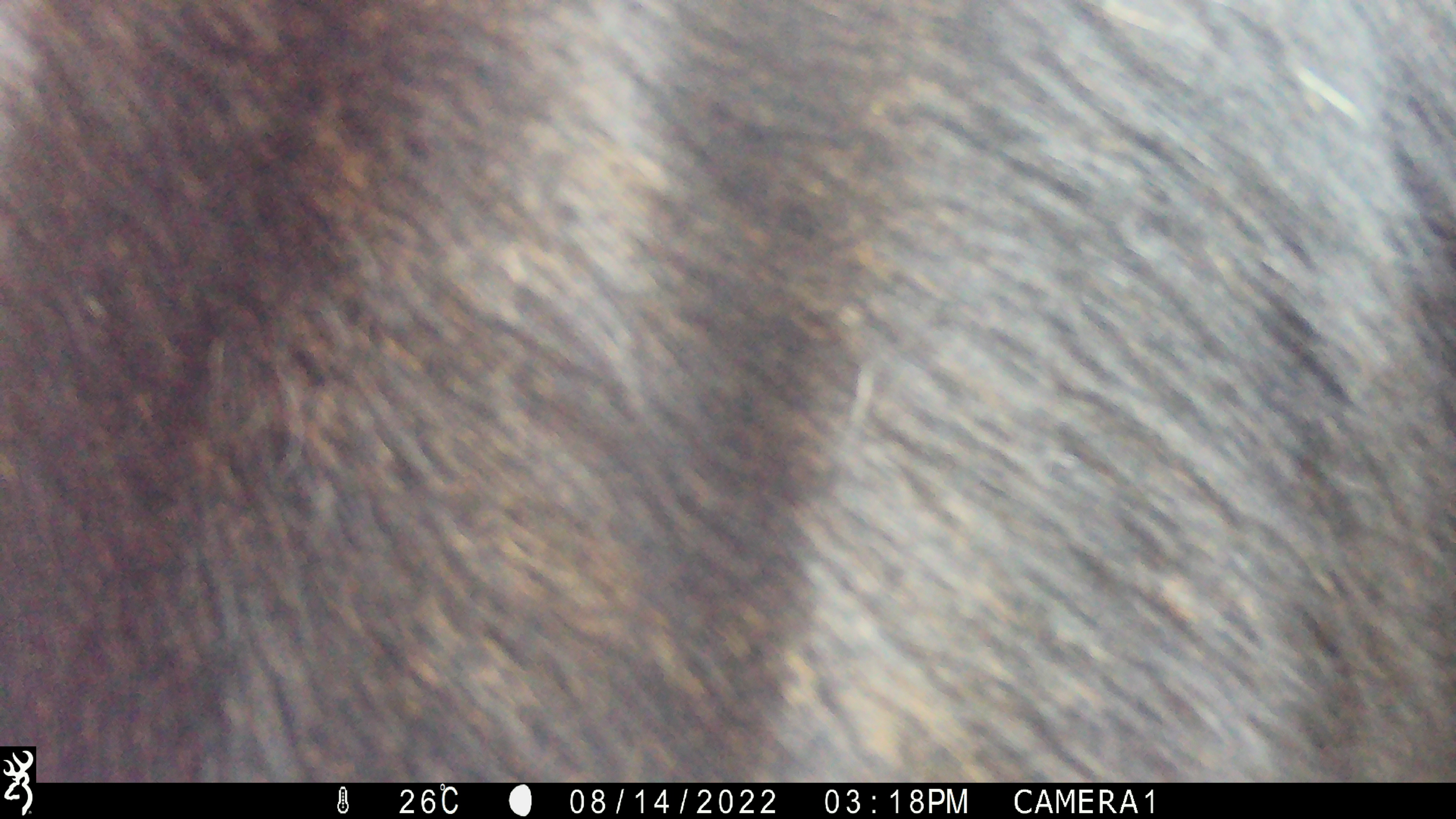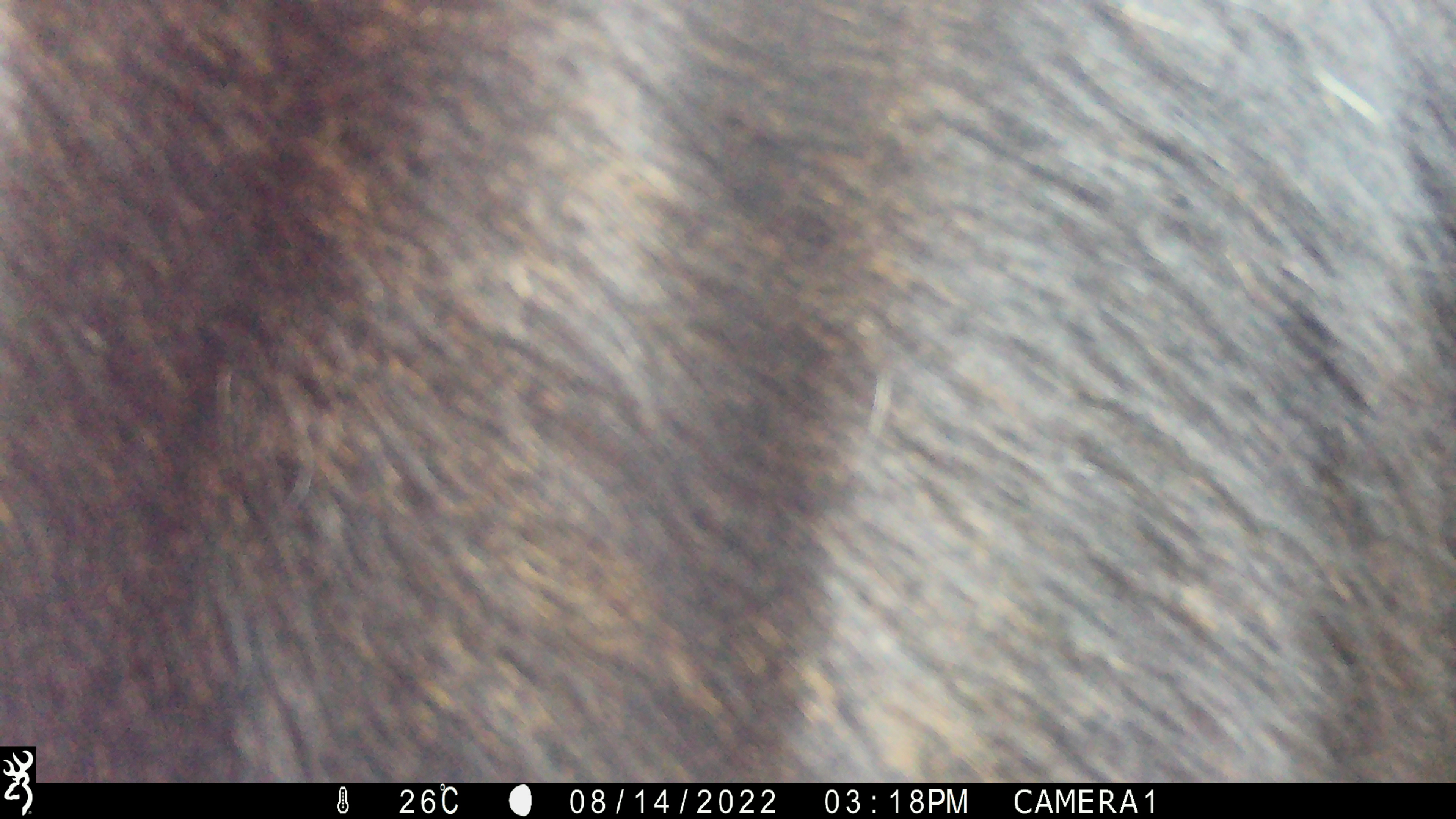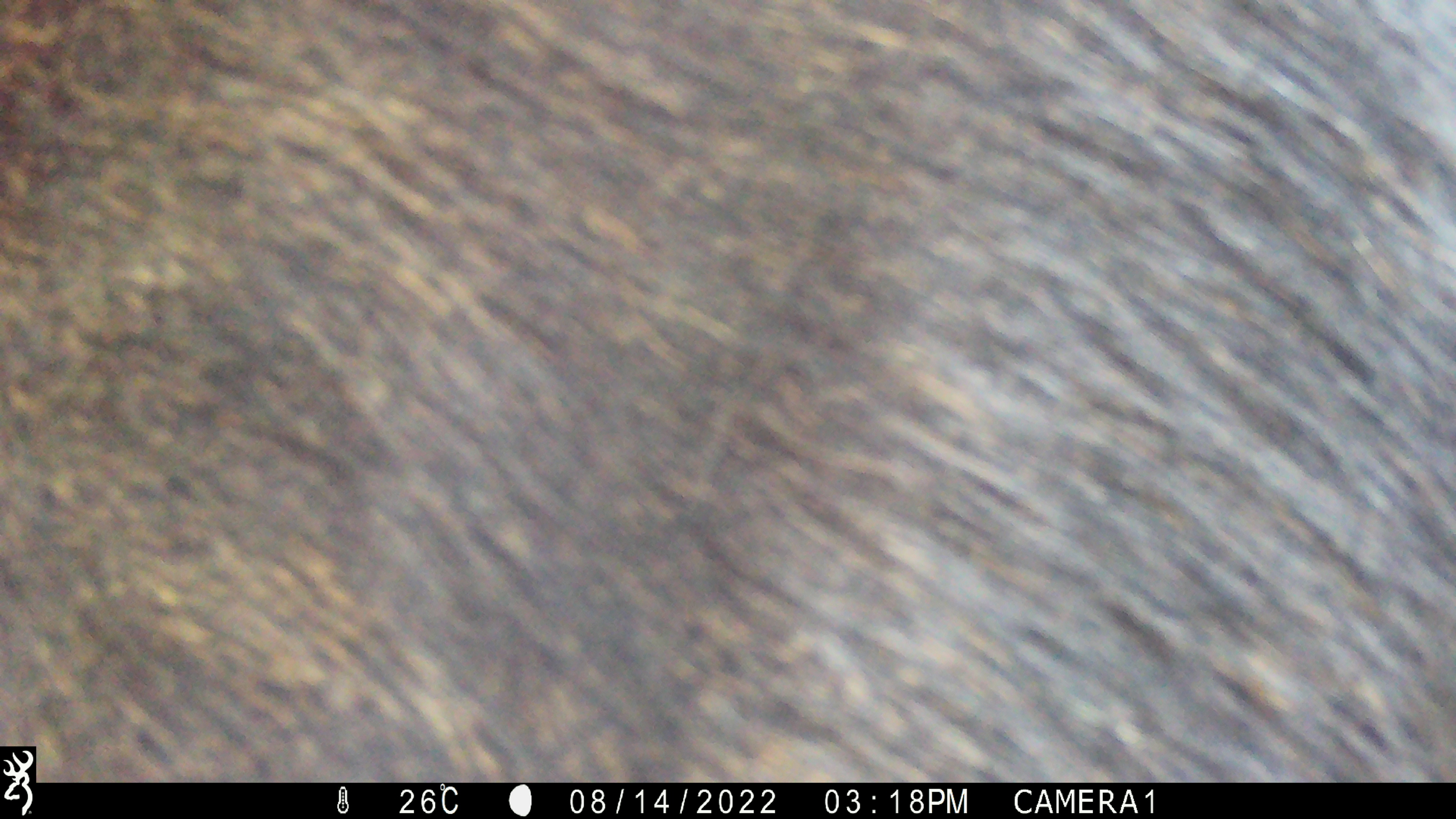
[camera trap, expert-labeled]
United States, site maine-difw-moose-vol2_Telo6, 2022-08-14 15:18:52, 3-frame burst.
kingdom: Animalia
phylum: Chordata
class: Mammalia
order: Artiodactyla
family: Cervidae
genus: Alces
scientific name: Alces alces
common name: moose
Moose (Alces alces).